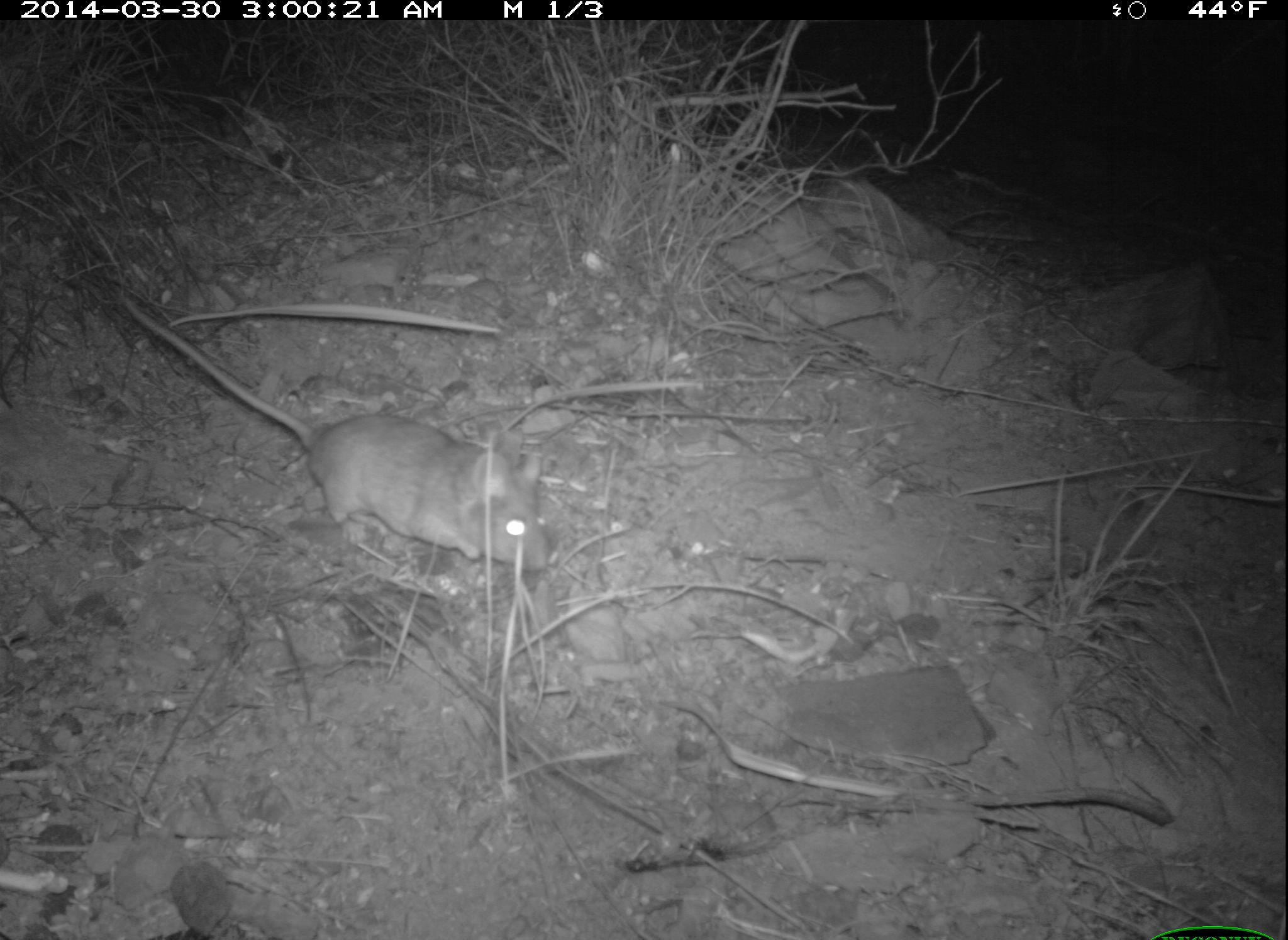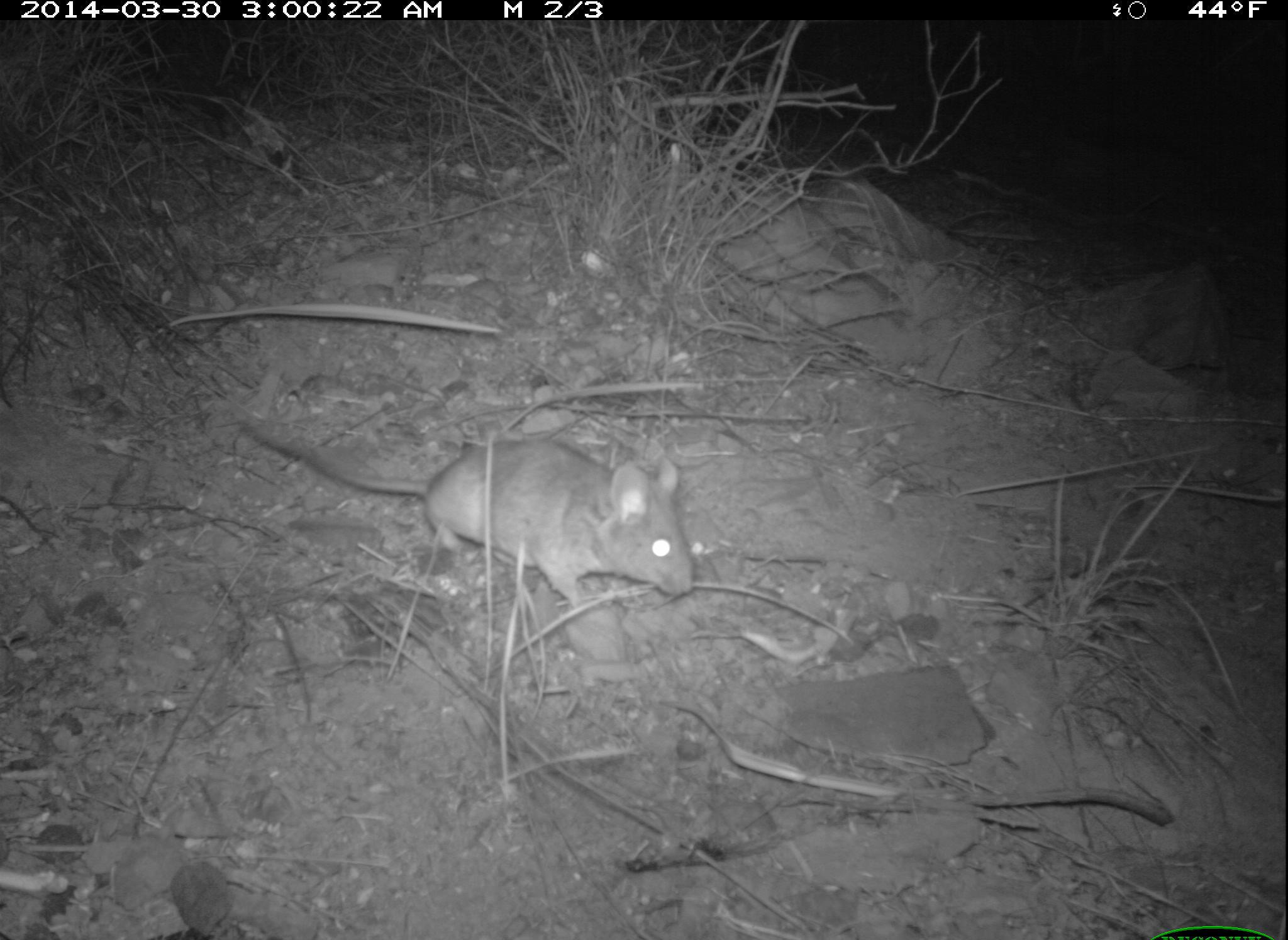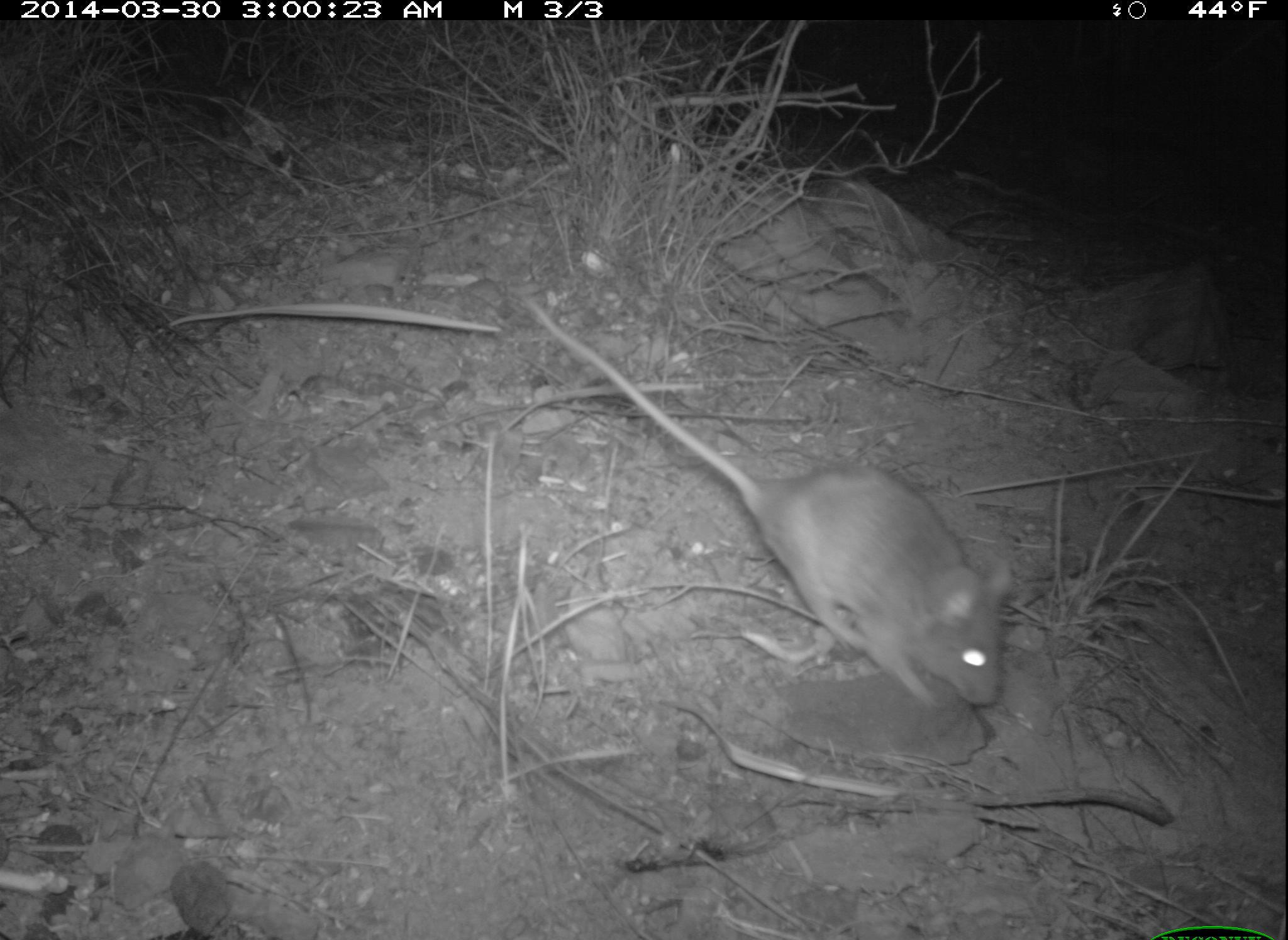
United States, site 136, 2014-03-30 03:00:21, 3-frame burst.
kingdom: Animalia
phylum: Chordata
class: Mammalia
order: Rodentia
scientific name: Rodentia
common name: rodent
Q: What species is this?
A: Rodent (Rodentia).